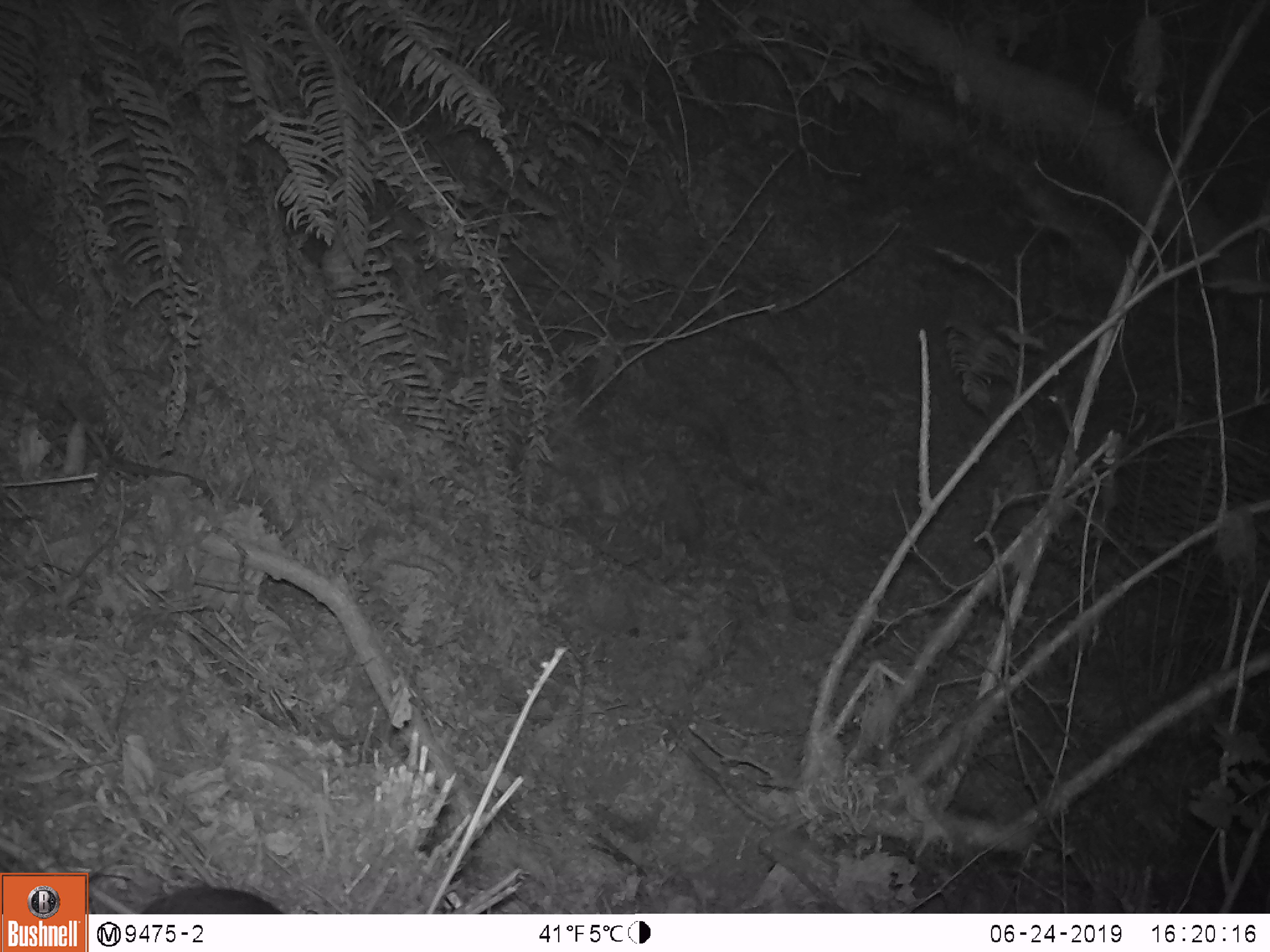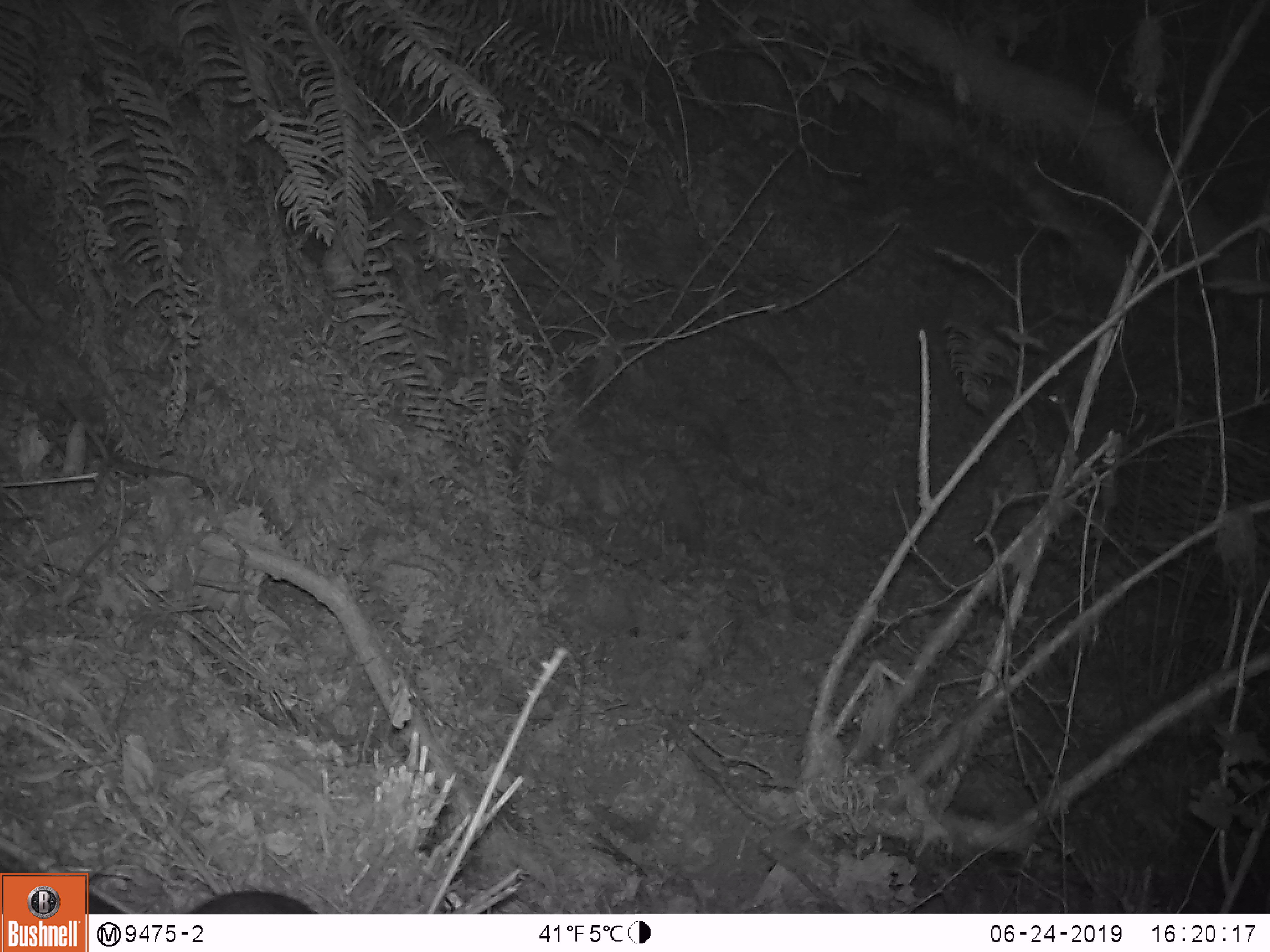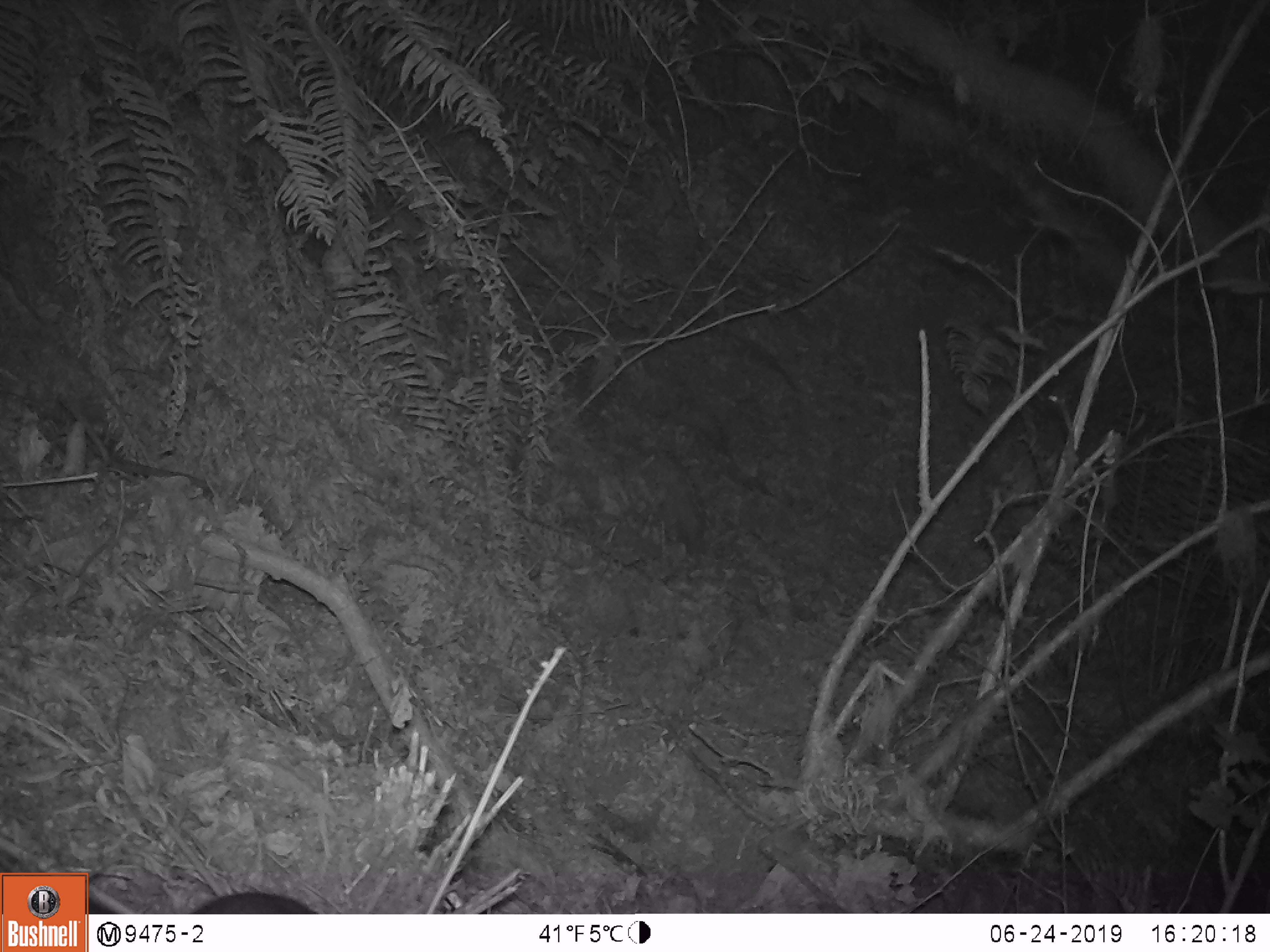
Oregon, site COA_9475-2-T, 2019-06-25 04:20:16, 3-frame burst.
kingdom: Animalia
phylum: Chordata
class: Mammalia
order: Rodentia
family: Cricetidae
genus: Neotoma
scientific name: Neotoma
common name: woodrats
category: neotoma species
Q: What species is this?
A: Neotoma species (woodrats) (Neotoma).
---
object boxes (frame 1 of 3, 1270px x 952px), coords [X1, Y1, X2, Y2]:
neotoma species: [131, 879, 317, 914]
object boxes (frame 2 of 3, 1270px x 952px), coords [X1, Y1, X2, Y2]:
neotoma species: [173, 882, 341, 912]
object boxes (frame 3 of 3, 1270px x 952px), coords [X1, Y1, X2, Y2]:
neotoma species: [172, 885, 324, 913]